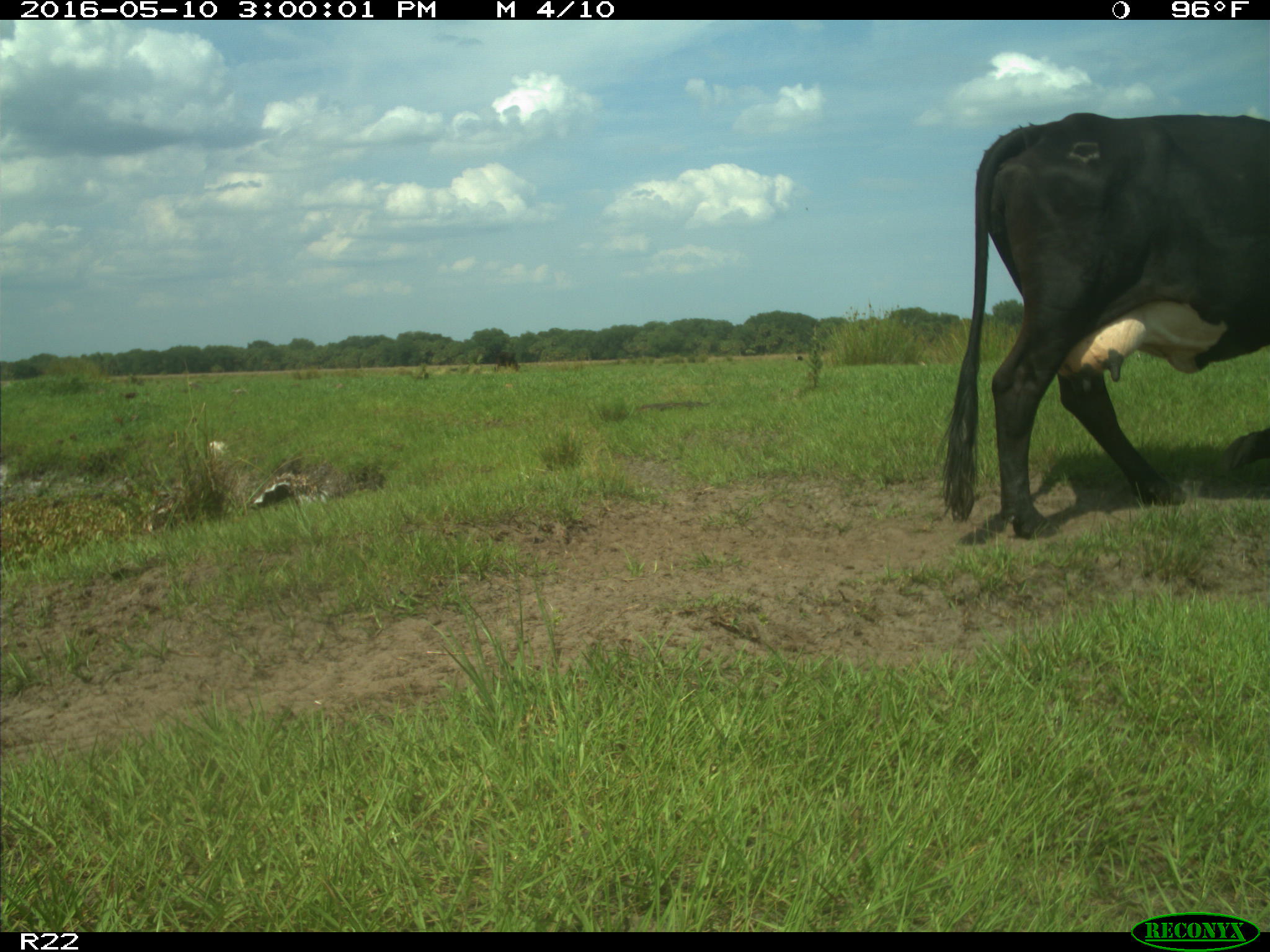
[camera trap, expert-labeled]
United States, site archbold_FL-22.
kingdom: Animalia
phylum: Chordata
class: Mammalia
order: Artiodactyla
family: Bovidae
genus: Bos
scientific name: Bos taurus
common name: domestic cow